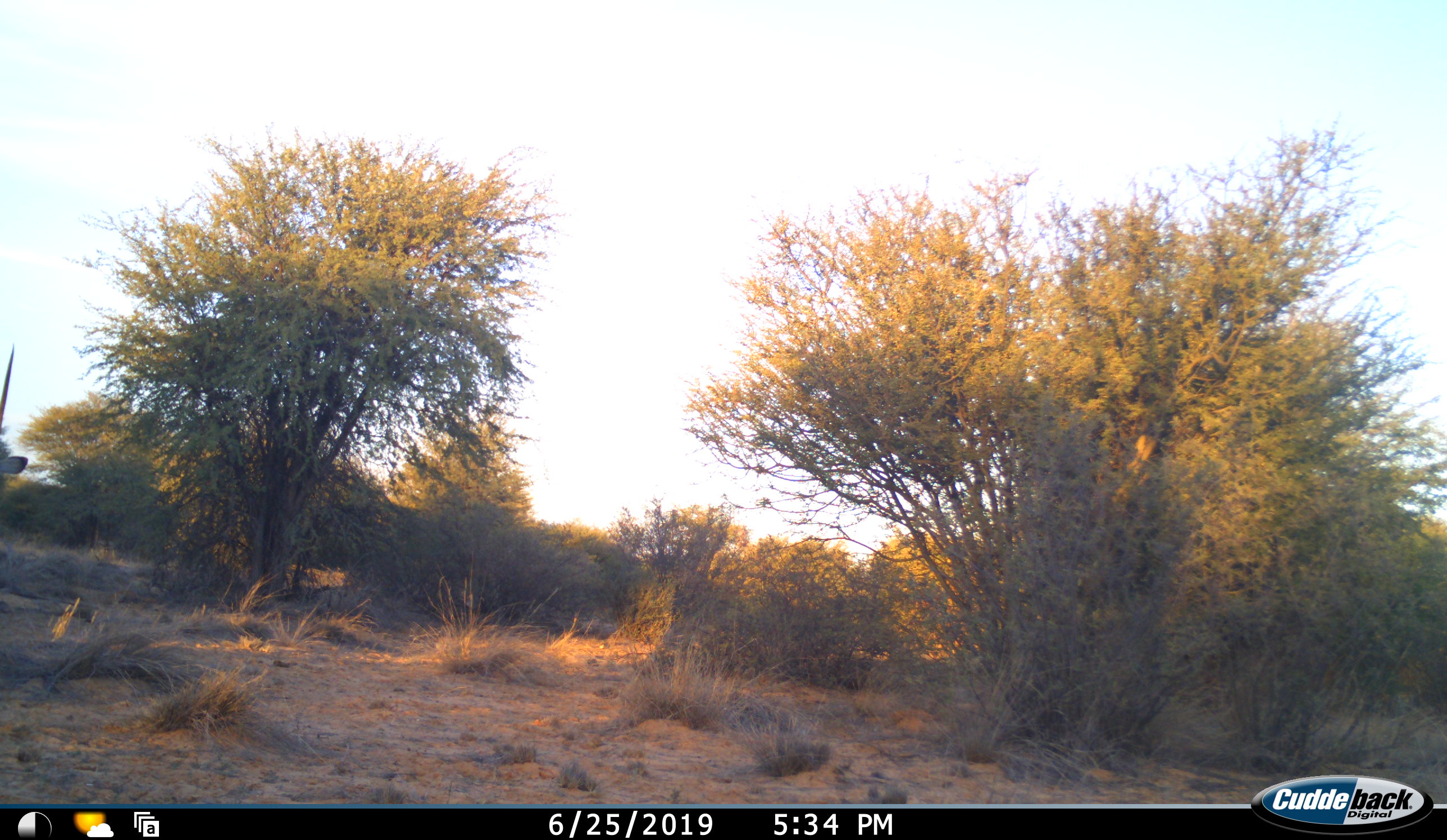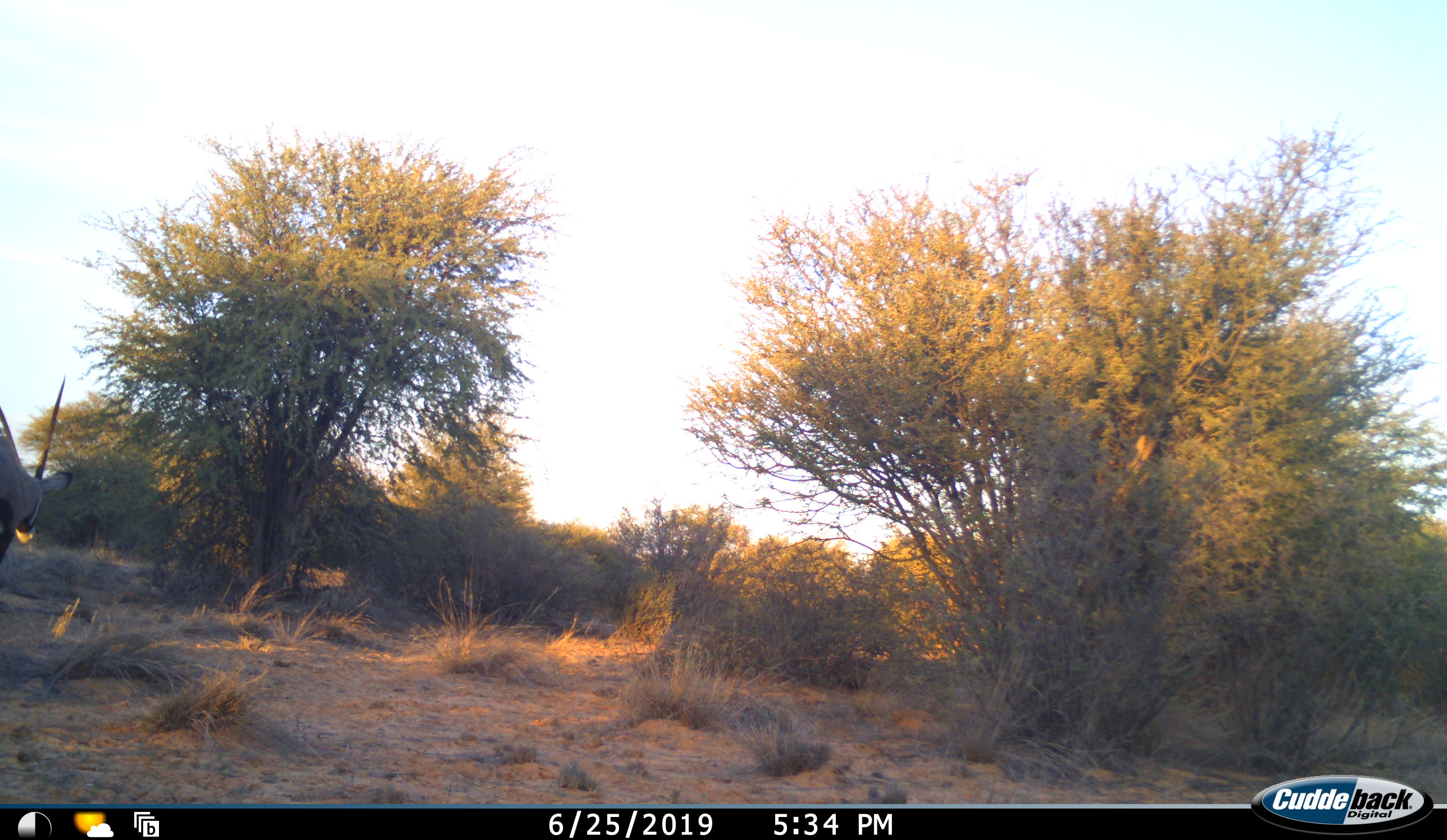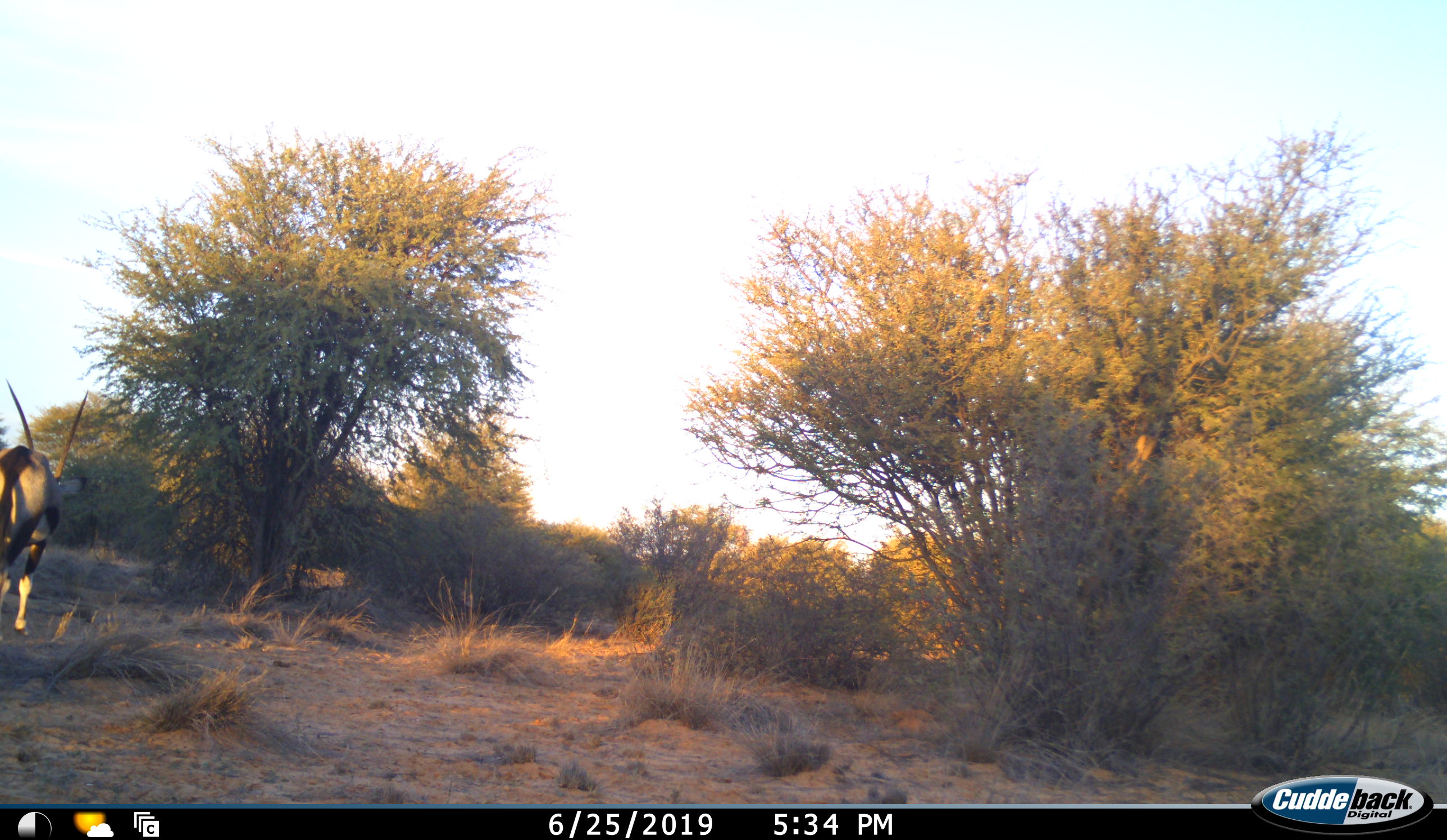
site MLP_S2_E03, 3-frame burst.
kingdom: Animalia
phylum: Chordata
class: Mammalia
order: Artiodactyla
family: Bovidae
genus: Oryx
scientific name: Oryx gazella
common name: gemsbok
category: oryx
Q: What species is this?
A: Oryx (gemsbok) (Oryx gazella).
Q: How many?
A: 1.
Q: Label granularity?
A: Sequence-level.